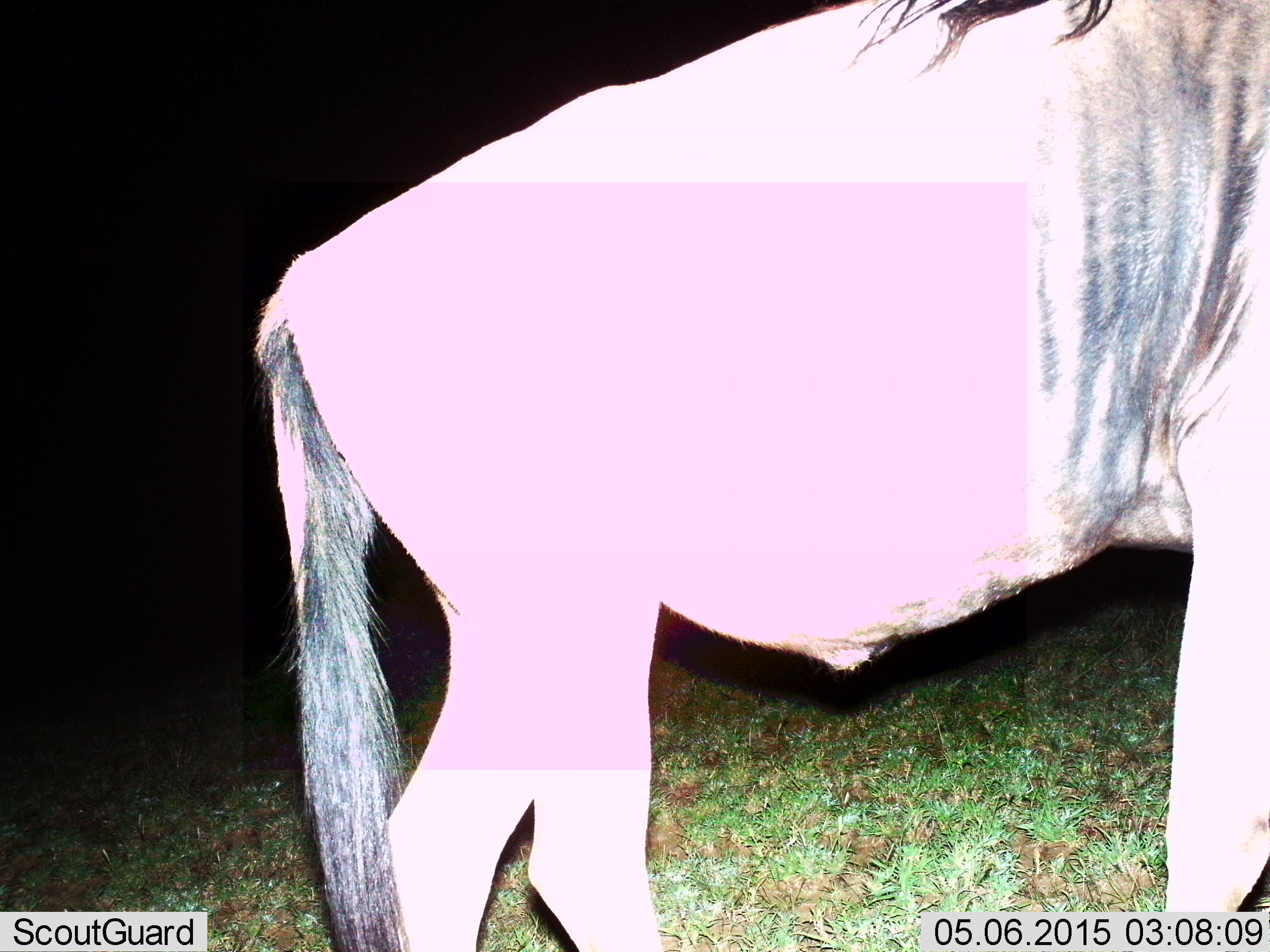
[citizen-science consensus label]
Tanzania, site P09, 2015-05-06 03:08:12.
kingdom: Animalia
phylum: Chordata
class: Mammalia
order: Artiodactyla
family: Bovidae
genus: Connochaetes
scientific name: Connochaetes taurinus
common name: blue wildebeest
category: wildebeest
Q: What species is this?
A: Wildebeest (blue wildebeest) (Connochaetes taurinus).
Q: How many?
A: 1.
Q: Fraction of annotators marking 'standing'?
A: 80%.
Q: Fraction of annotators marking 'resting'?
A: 0%.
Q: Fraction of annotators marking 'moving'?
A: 30%.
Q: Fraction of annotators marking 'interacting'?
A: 0%.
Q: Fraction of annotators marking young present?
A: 0%.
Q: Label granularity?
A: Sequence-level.